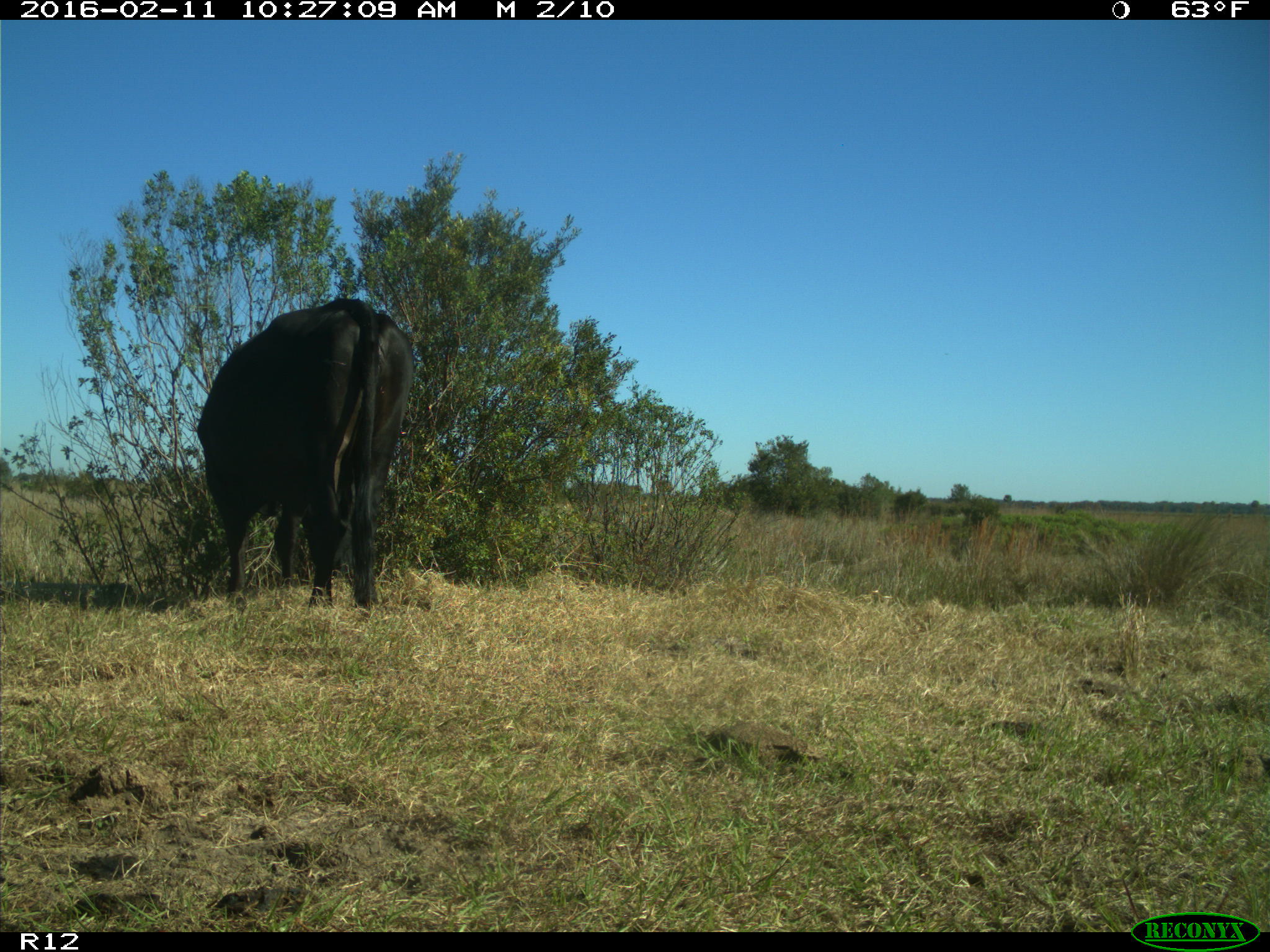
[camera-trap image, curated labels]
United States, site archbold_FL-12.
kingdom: Animalia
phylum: Chordata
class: Mammalia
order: Artiodactyla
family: Bovidae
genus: Bos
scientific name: Bos taurus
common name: domestic cow